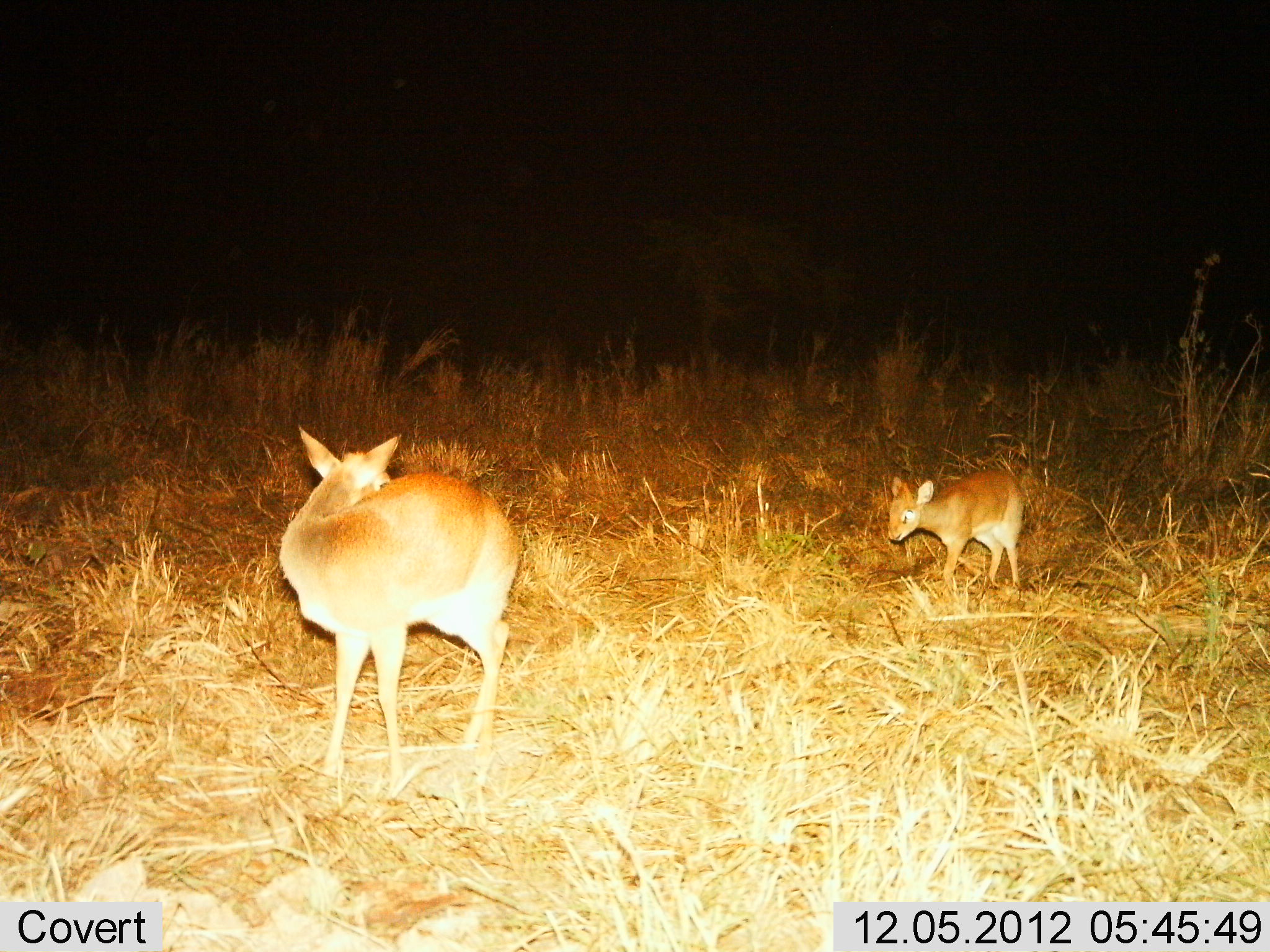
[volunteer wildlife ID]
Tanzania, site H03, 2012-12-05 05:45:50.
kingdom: Animalia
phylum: Chordata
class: Mammalia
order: Artiodactyla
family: Bovidae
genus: Madoqua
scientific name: Madoqua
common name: dikdik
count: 2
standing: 81%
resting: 0%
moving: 37%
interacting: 7%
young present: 81%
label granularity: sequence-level